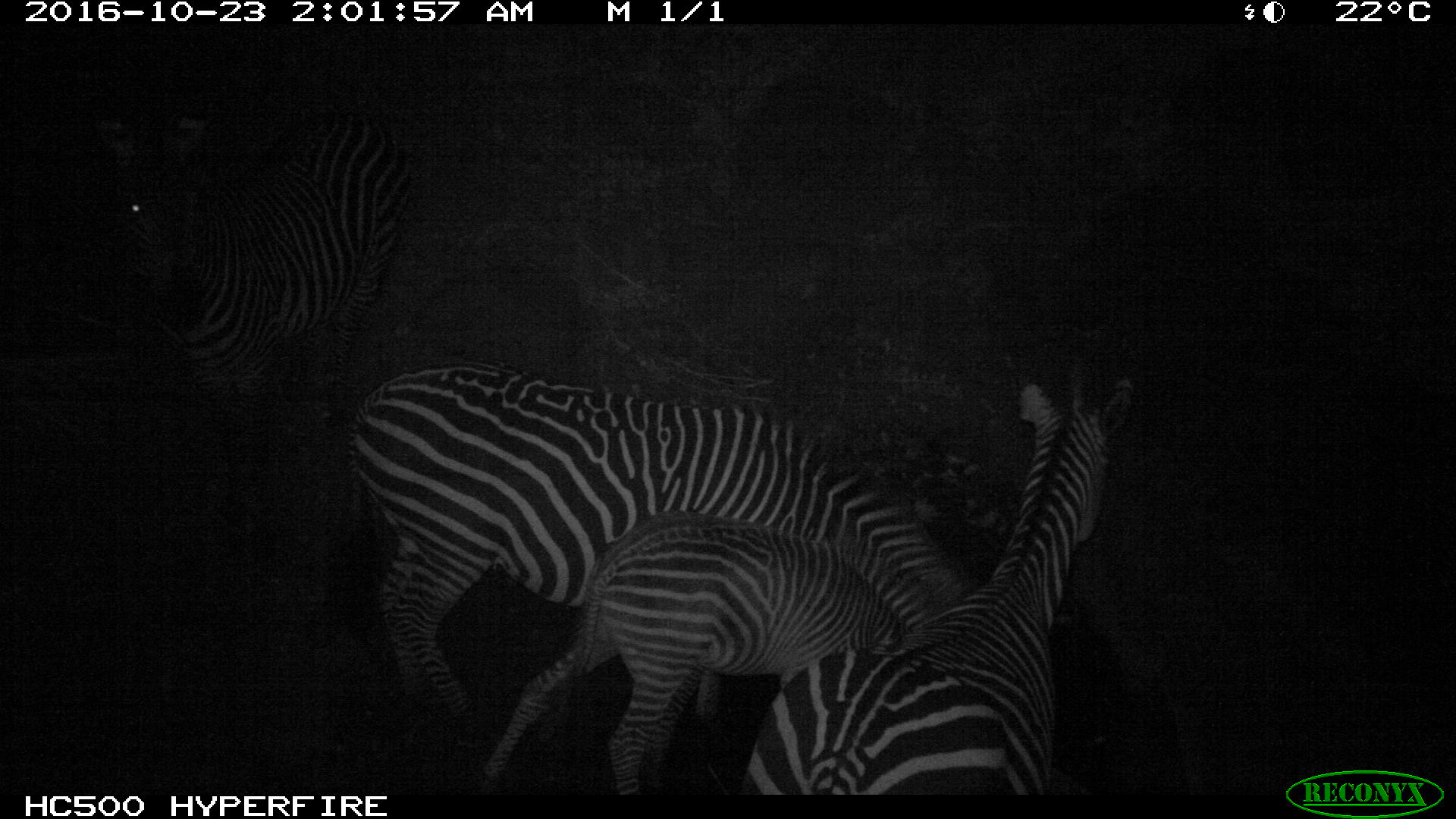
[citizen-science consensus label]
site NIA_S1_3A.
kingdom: Animalia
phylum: Chordata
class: Mammalia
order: Perissodactyla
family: Equidae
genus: Equus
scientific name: Equus quagga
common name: plains zebra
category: zebraplains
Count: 4.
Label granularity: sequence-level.